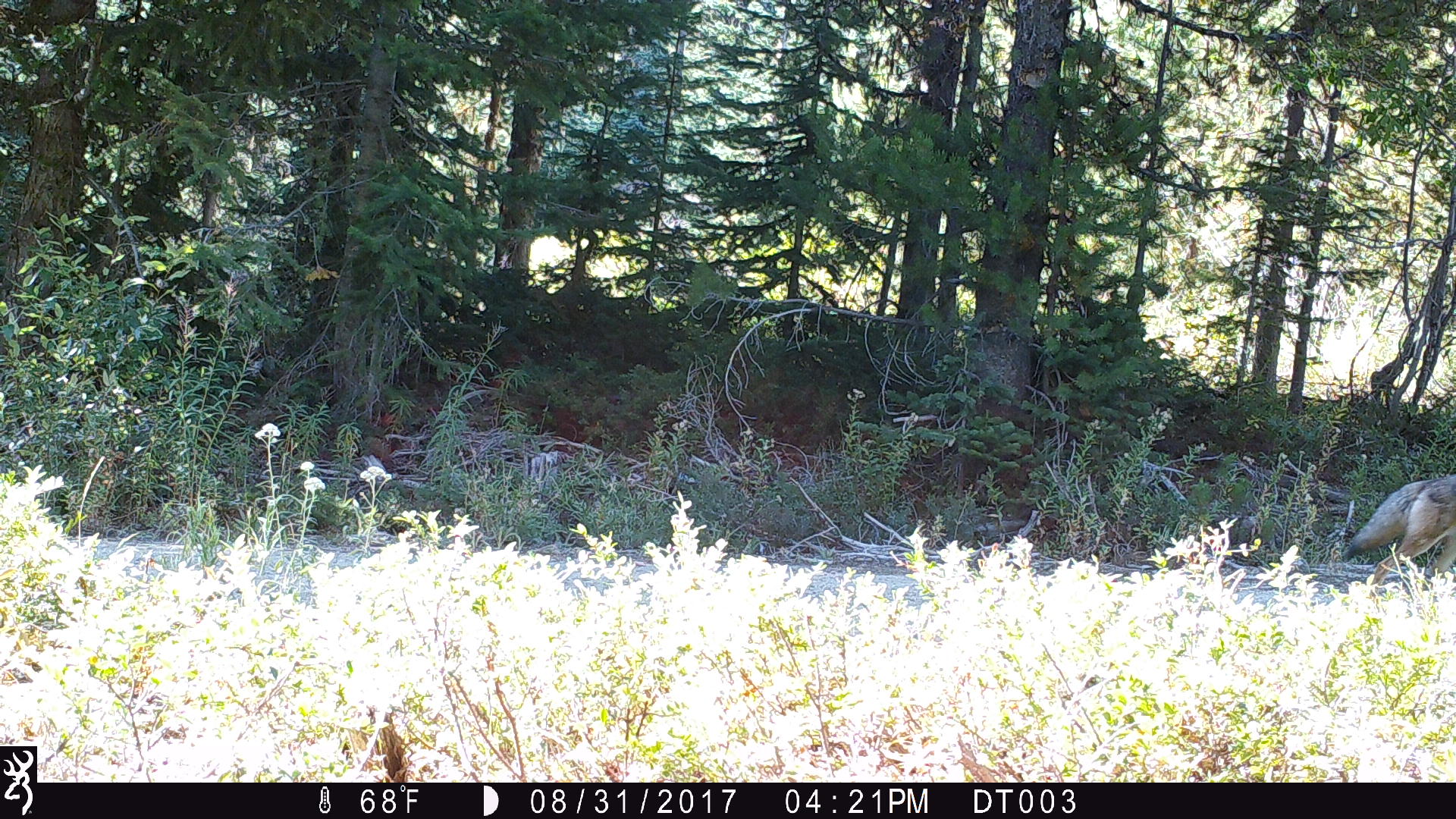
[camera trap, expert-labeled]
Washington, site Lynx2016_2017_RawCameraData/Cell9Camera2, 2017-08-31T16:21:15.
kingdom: Animalia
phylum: Chordata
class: Mammalia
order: Carnivora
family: Canidae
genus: Canis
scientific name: Canis latrans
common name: coyote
Canis latrans (coyote). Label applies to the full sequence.